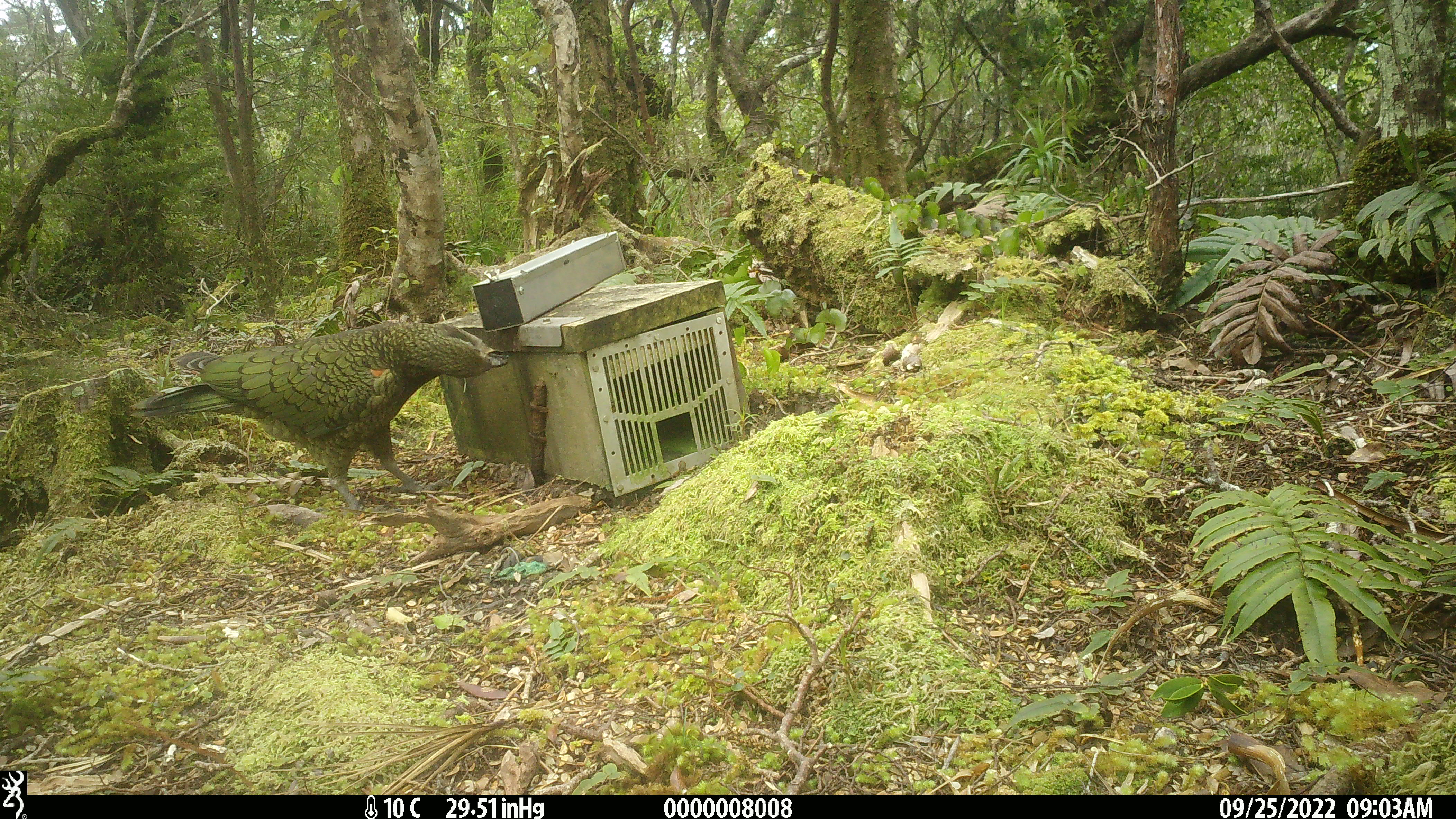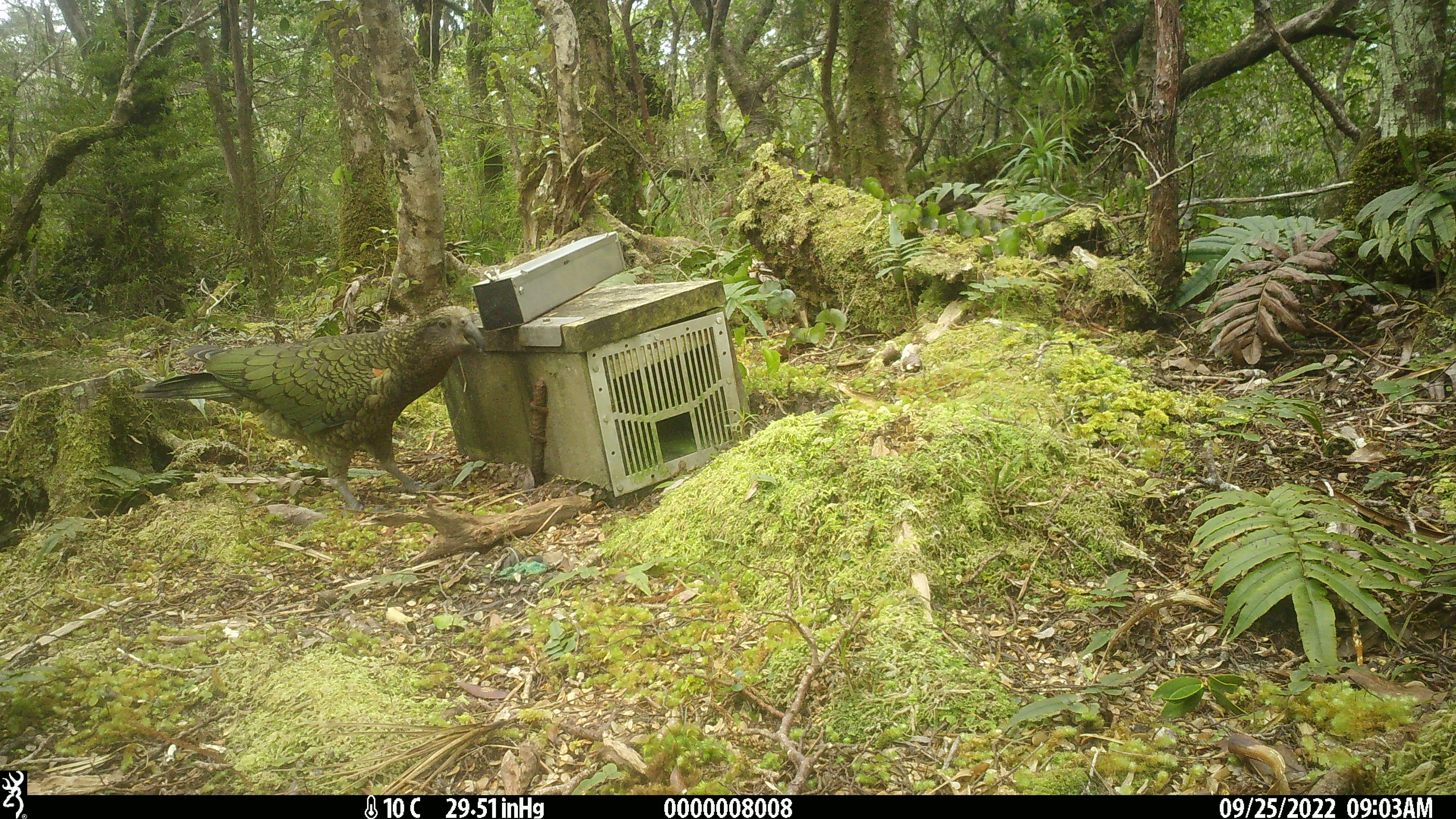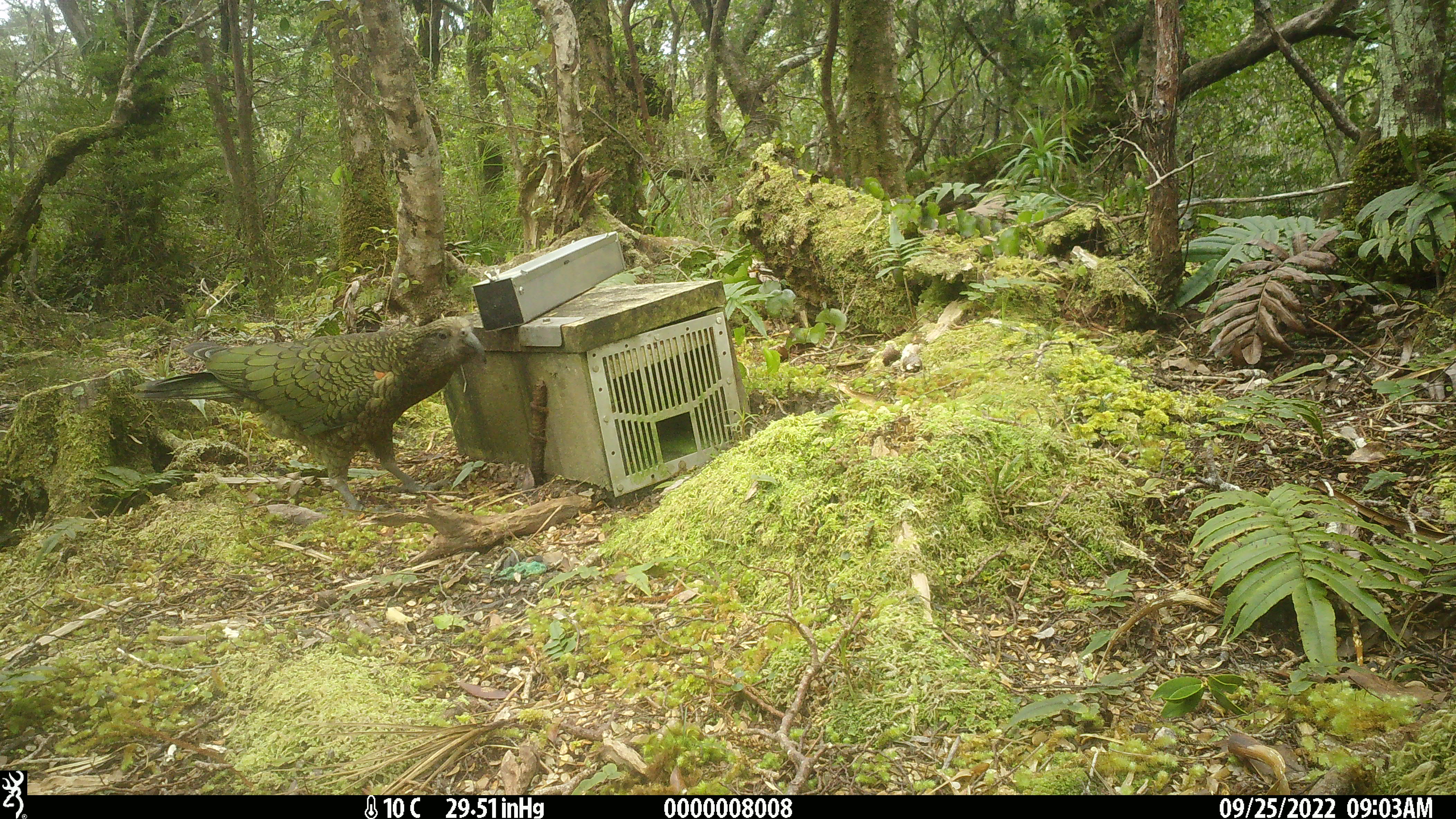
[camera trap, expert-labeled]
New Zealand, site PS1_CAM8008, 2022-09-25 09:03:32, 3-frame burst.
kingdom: Animalia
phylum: Chordata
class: Aves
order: Psittaciformes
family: Strigopidae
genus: Nestor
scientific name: Nestor notabilis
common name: kea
Kea (Nestor notabilis).